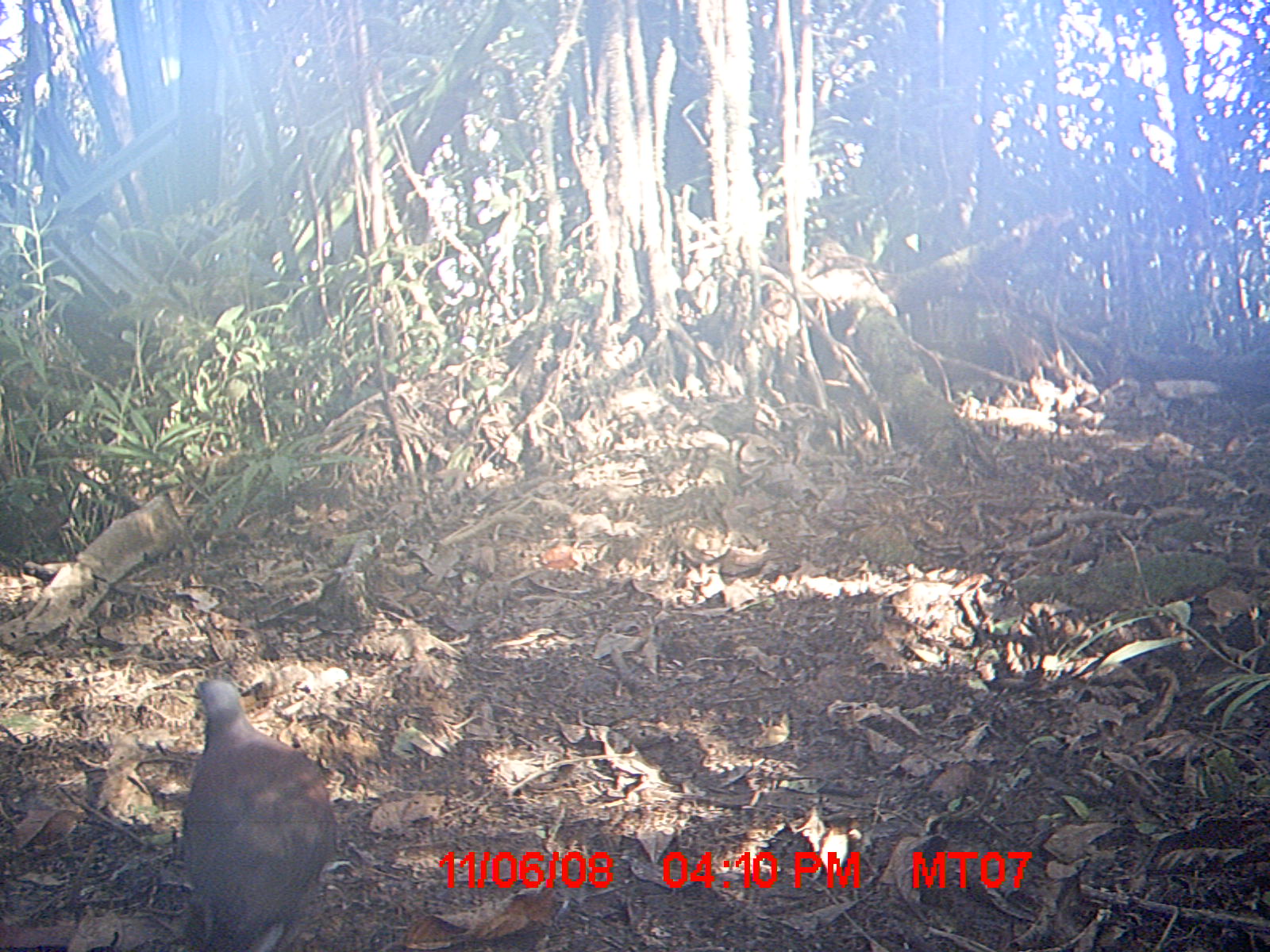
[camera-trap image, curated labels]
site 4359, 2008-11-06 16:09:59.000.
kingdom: Animalia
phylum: Chordata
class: Aves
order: Columbiformes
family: Columbidae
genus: Streptopelia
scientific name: Streptopelia picturata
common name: madagascar turtle-dove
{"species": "Streptopelia picturata (madagascar turtle-dove)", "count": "2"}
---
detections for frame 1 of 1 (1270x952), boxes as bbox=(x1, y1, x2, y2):
streptopelia picturata: bbox=(176, 676, 336, 952)